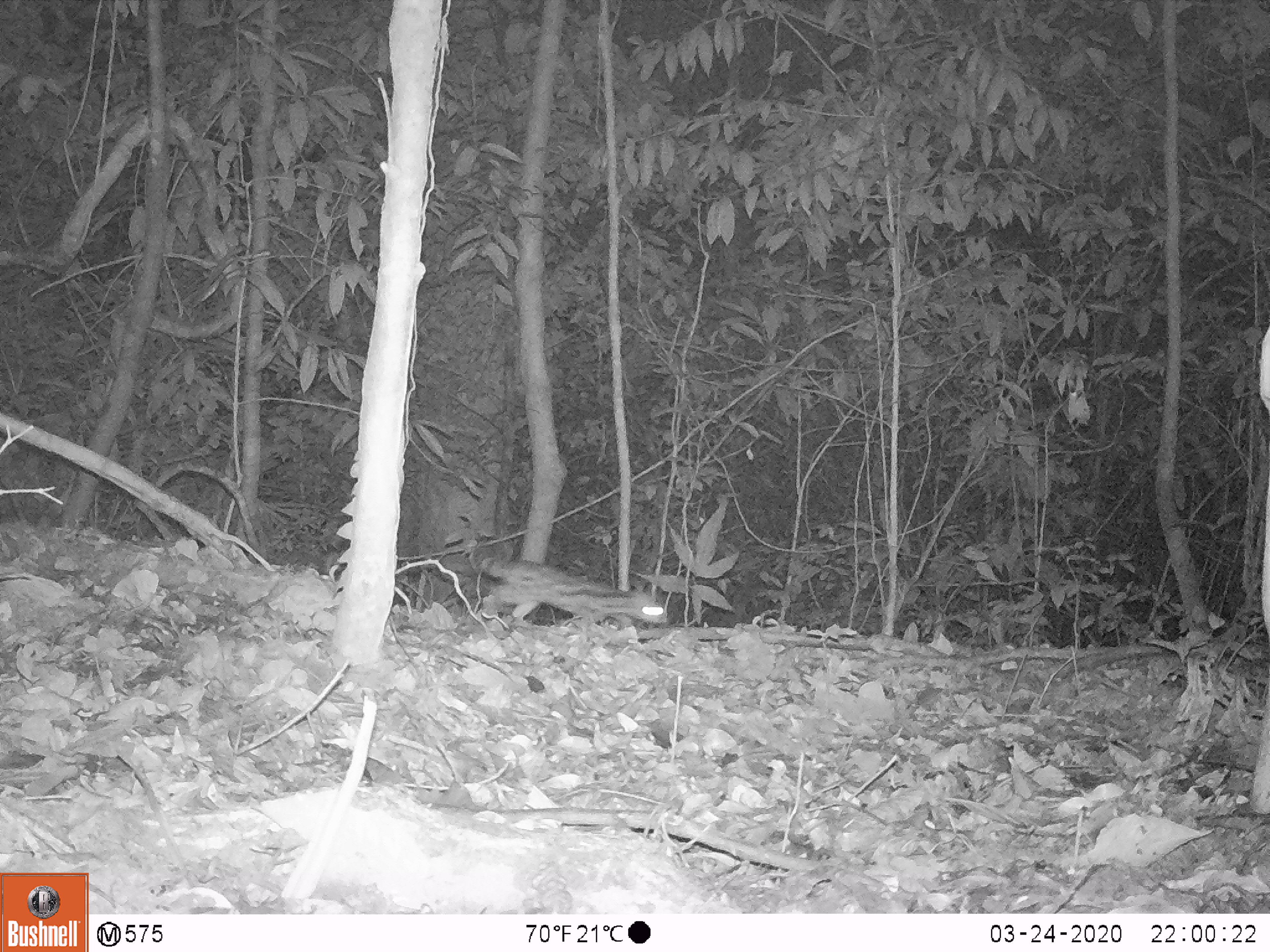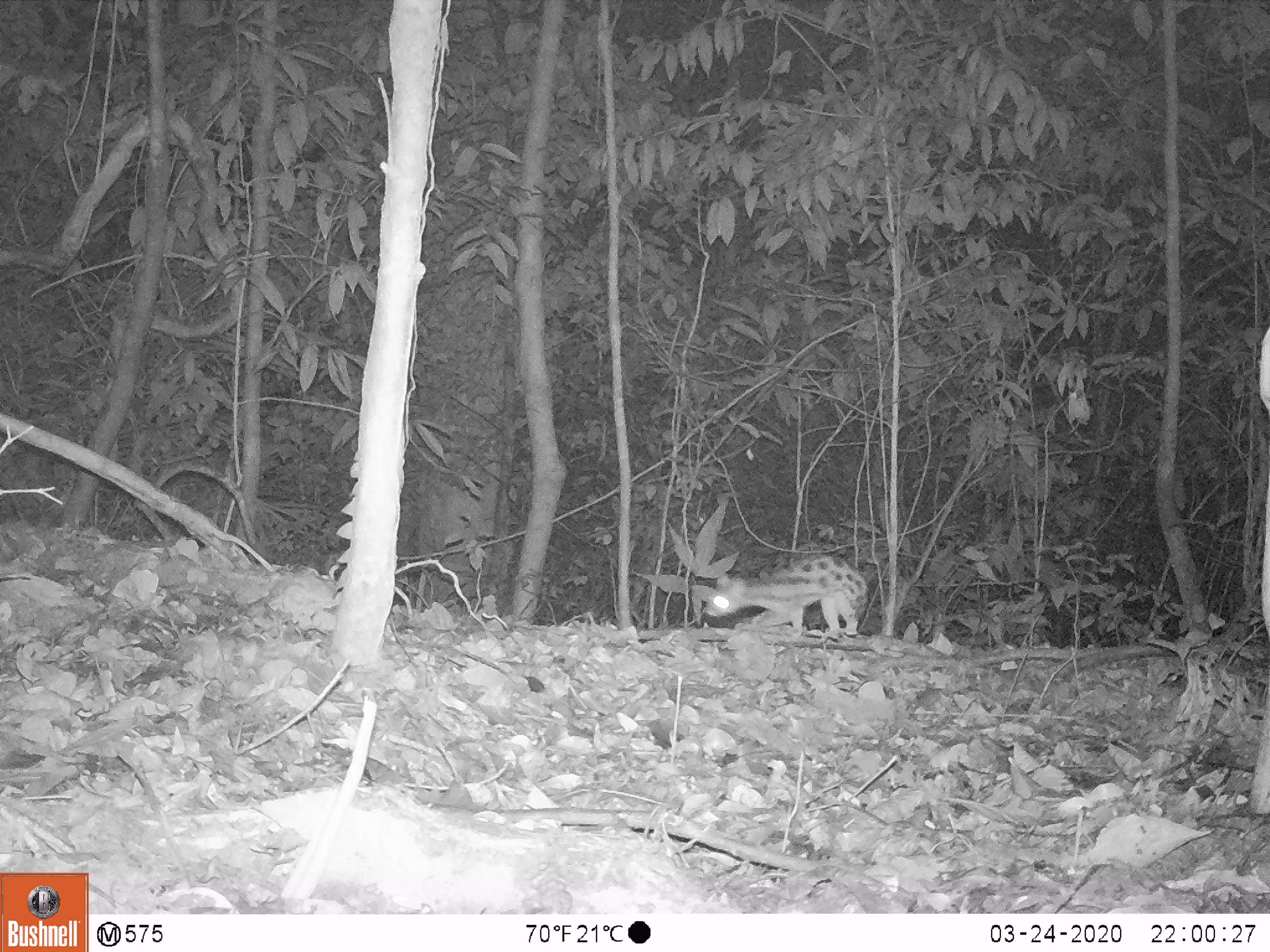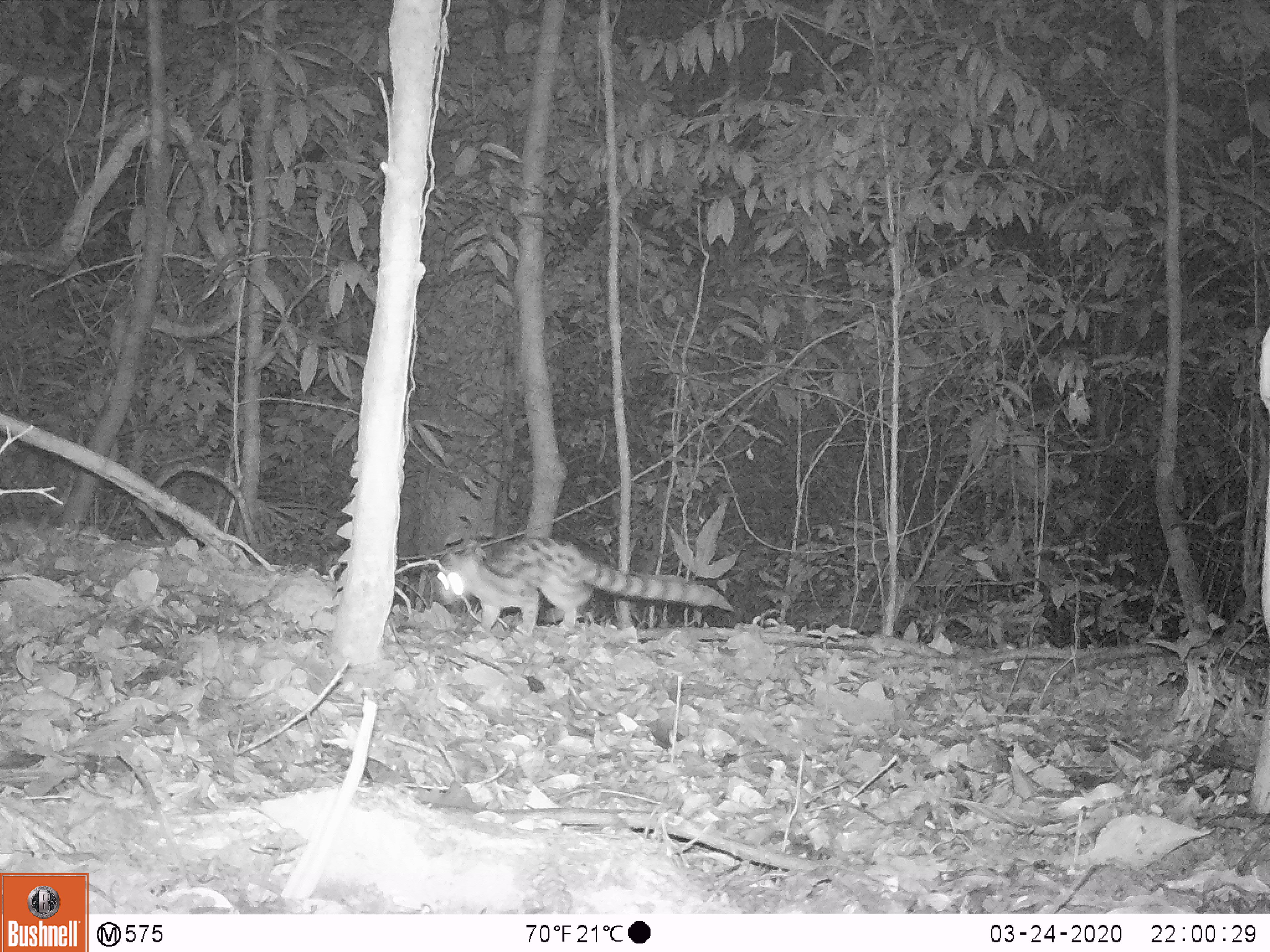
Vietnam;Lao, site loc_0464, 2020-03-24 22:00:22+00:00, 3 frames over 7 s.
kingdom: Animalia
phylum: Chordata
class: Mammalia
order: Carnivora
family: Prionodontidae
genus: Prionodon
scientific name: Prionodon pardicolor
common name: spotted linsang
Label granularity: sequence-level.